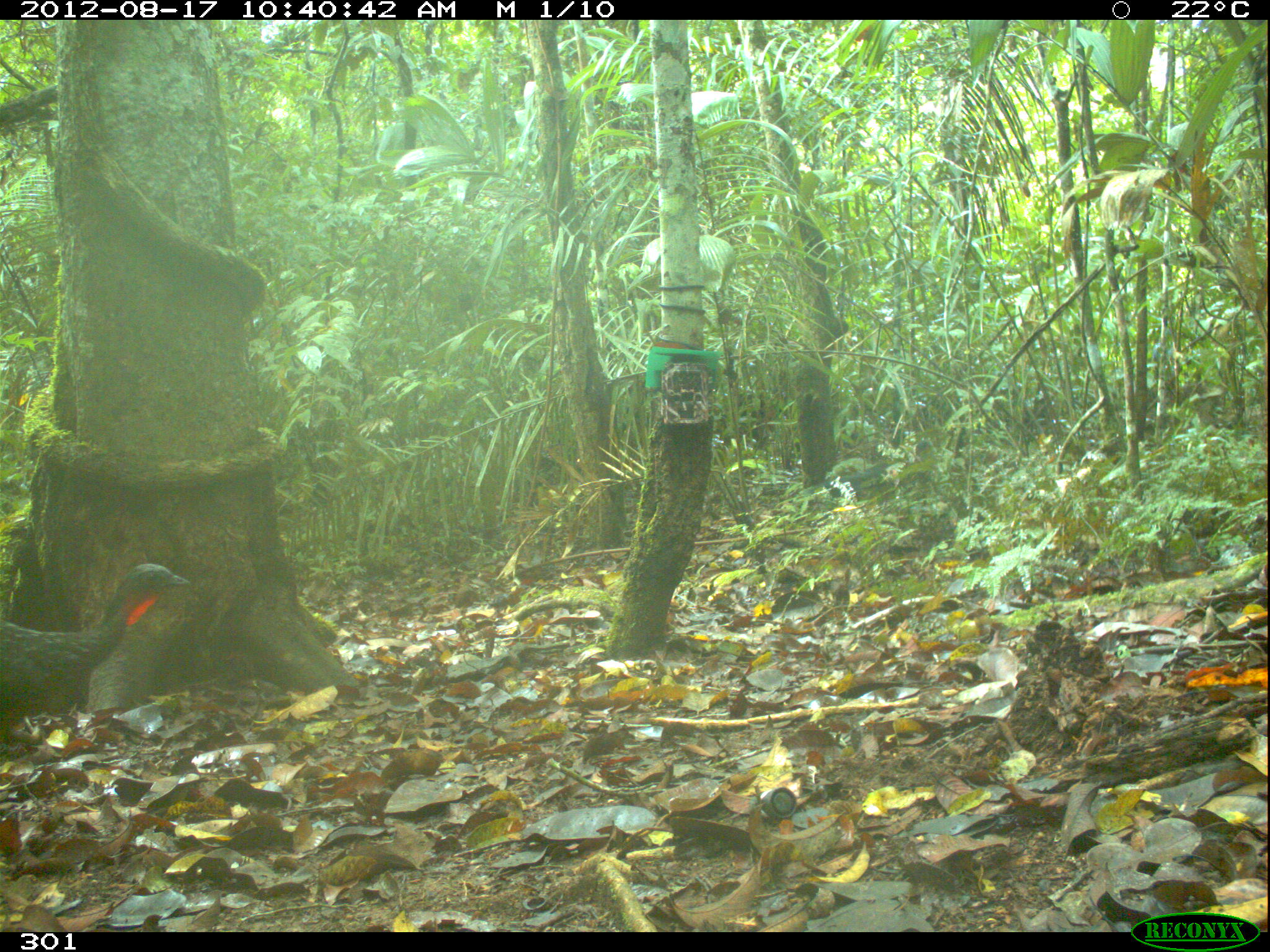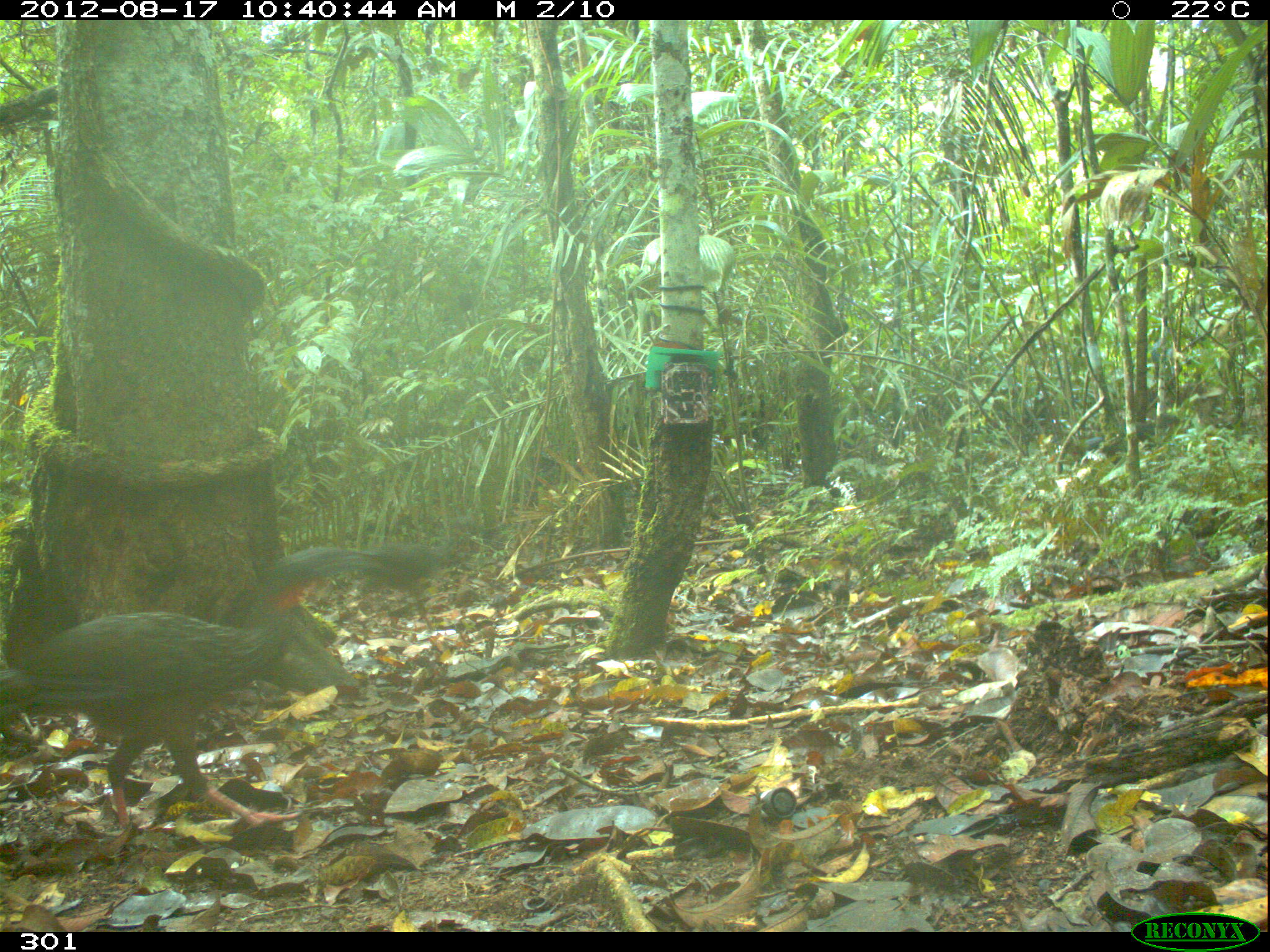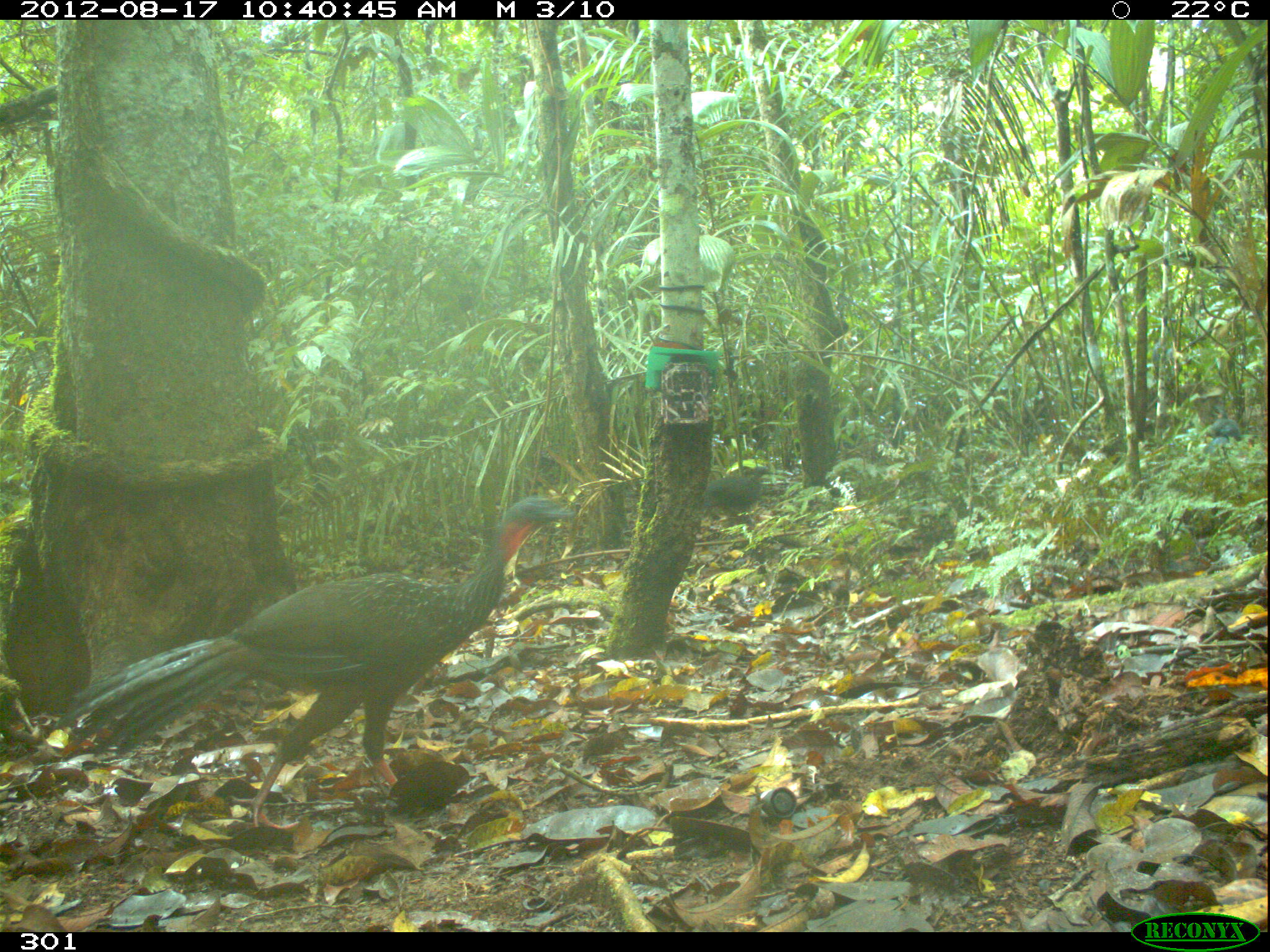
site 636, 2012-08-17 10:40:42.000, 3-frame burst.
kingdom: Animalia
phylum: Chordata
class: Aves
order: Galliformes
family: Cracidae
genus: Penelope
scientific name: Penelope jacquacu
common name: spix's guan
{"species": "Penelope jacquacu (spix's guan)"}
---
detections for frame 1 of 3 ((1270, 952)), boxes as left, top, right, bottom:
penelope jacquacu: 0, 562, 187, 743